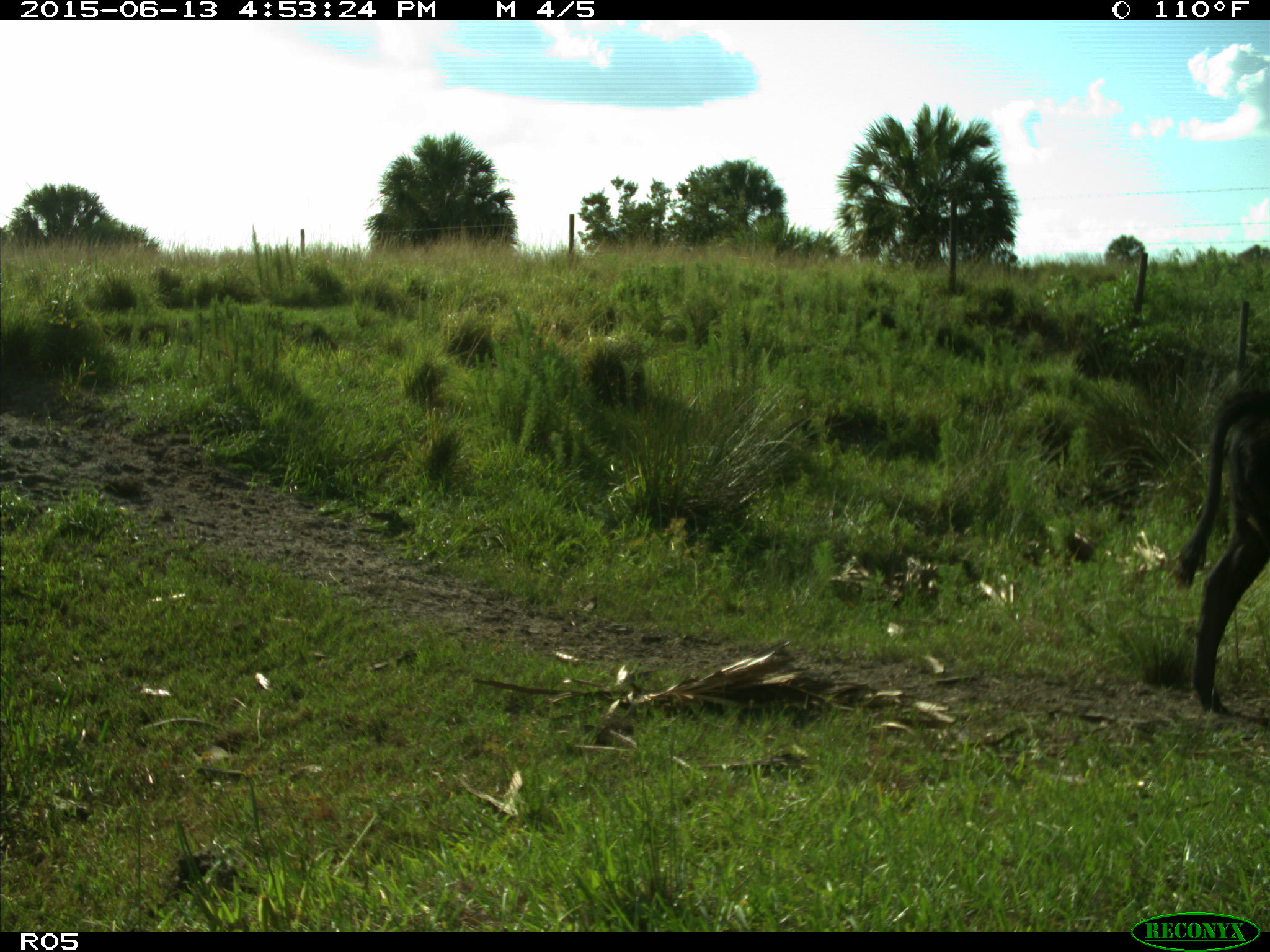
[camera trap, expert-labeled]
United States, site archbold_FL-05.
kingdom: Animalia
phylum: Chordata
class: Mammalia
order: Artiodactyla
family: Bovidae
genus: Bos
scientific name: Bos taurus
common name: domestic cow